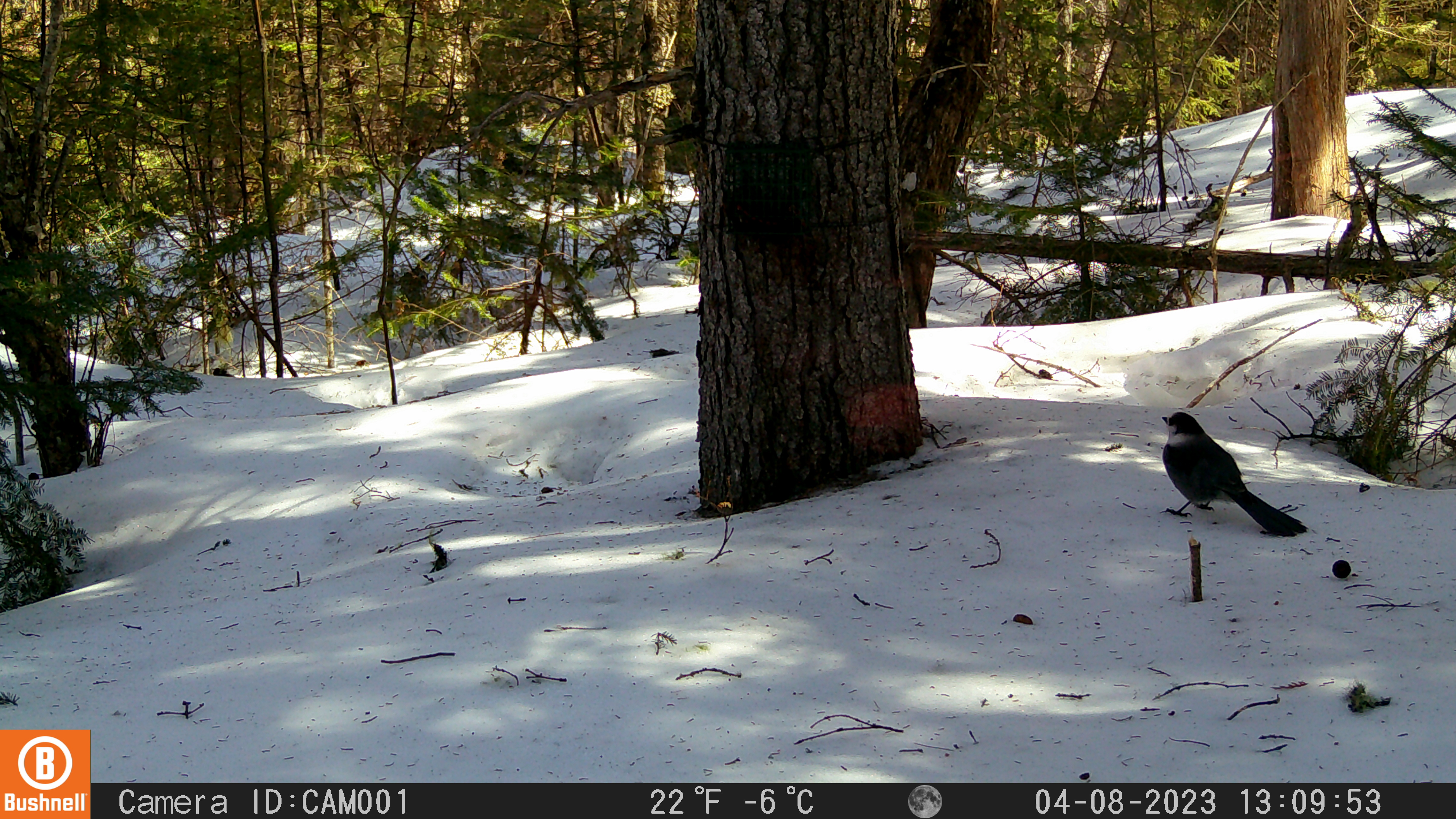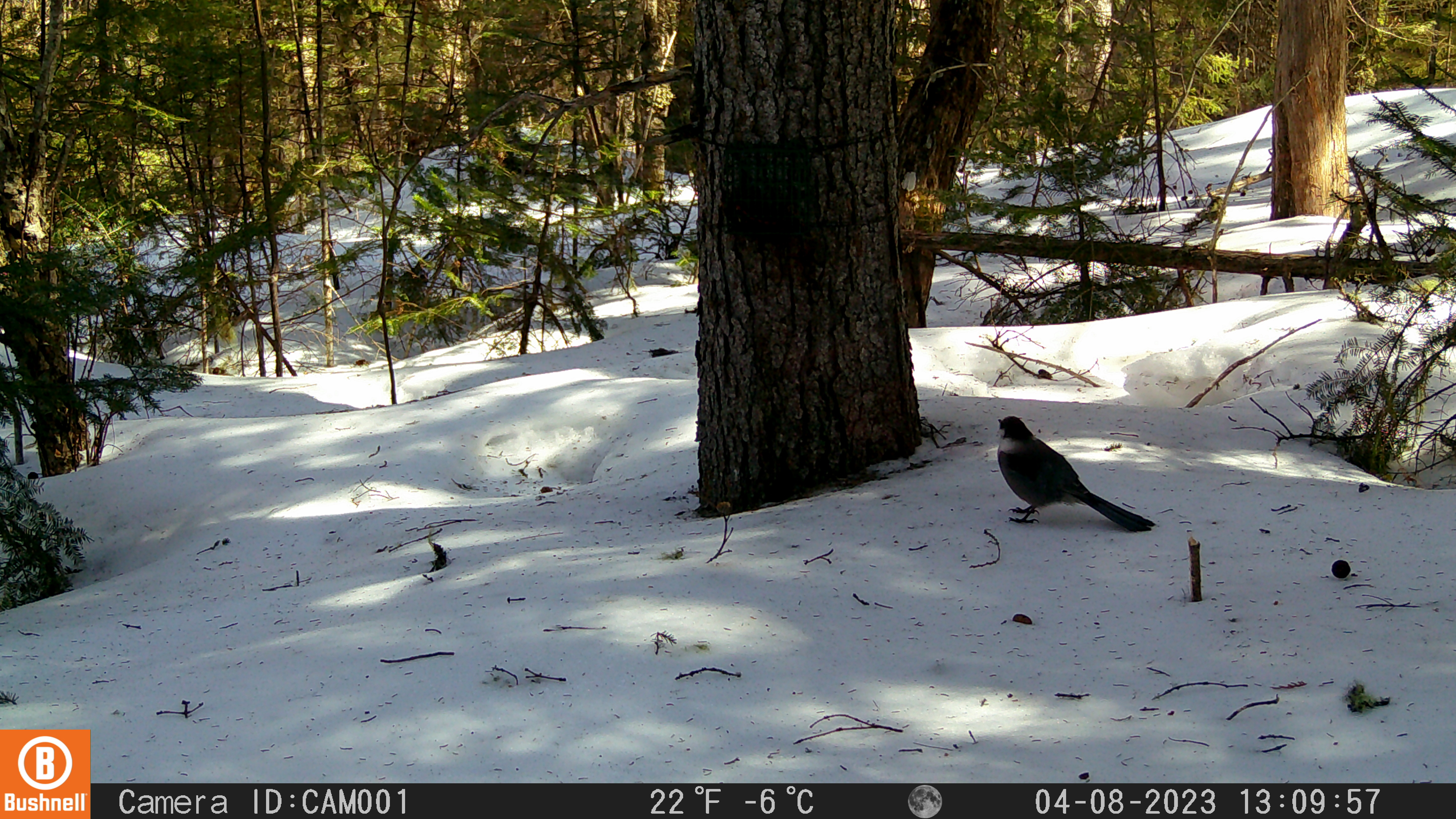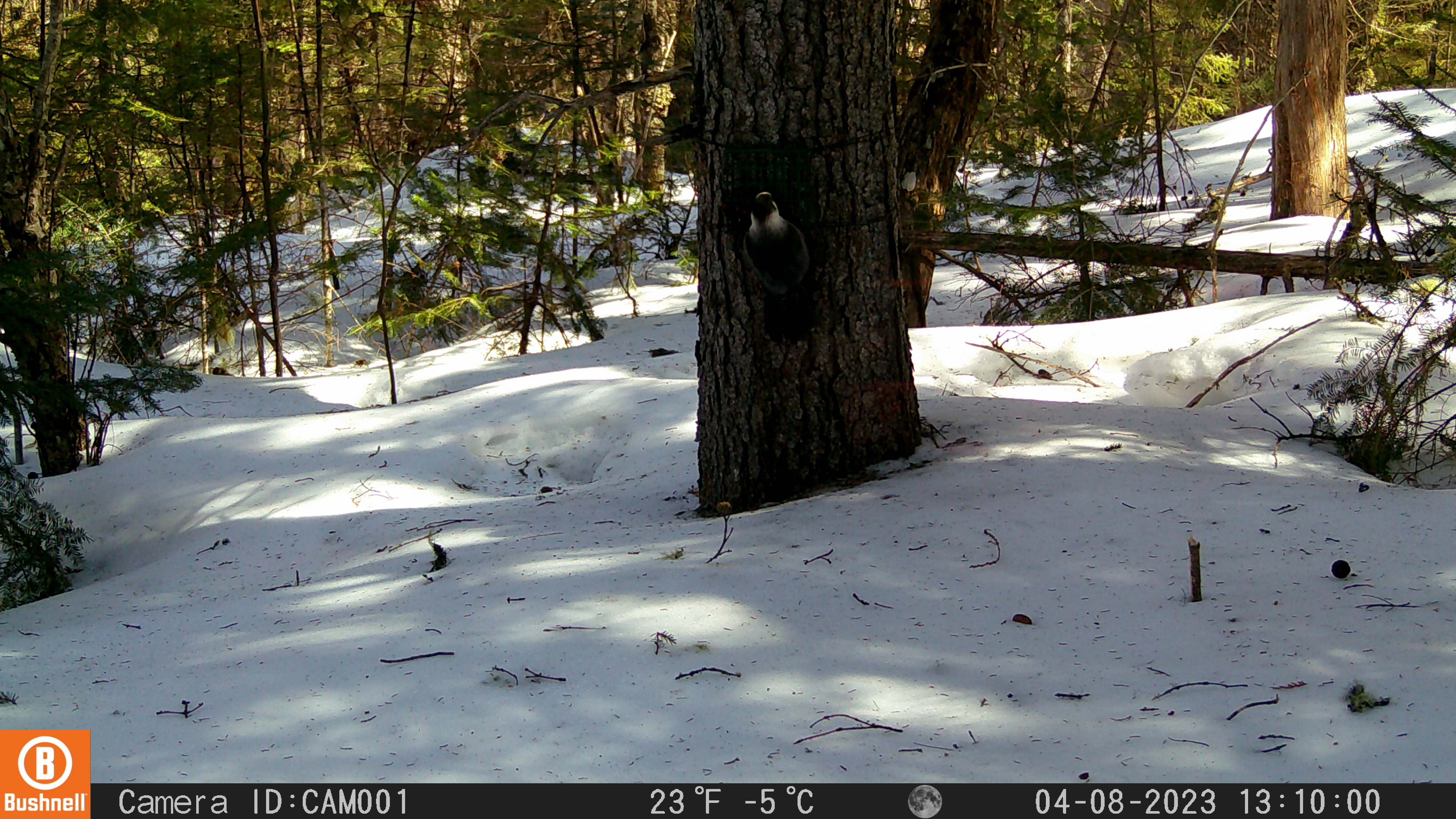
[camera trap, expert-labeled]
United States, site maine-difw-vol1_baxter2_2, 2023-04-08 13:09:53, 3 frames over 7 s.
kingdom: Animalia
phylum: Chordata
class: Aves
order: Passeriformes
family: Corvidae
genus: Perisoreus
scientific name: Perisoreus canadensis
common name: canada jay